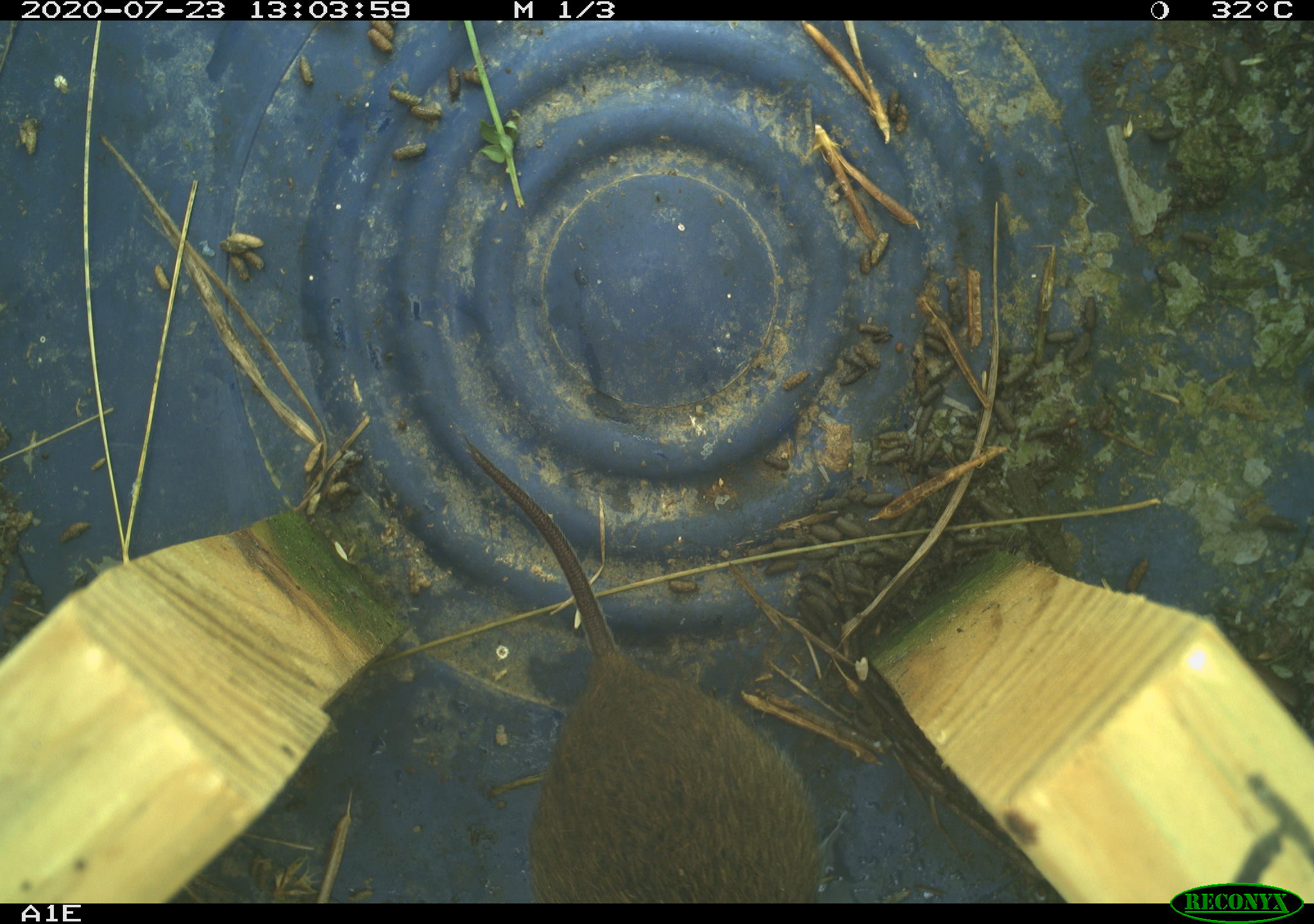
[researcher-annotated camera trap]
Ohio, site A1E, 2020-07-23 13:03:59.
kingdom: Animalia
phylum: Chordata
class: Mammalia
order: Rodentia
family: Cricetidae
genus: Microtus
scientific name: Microtus pennsylvanicus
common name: meadow vole